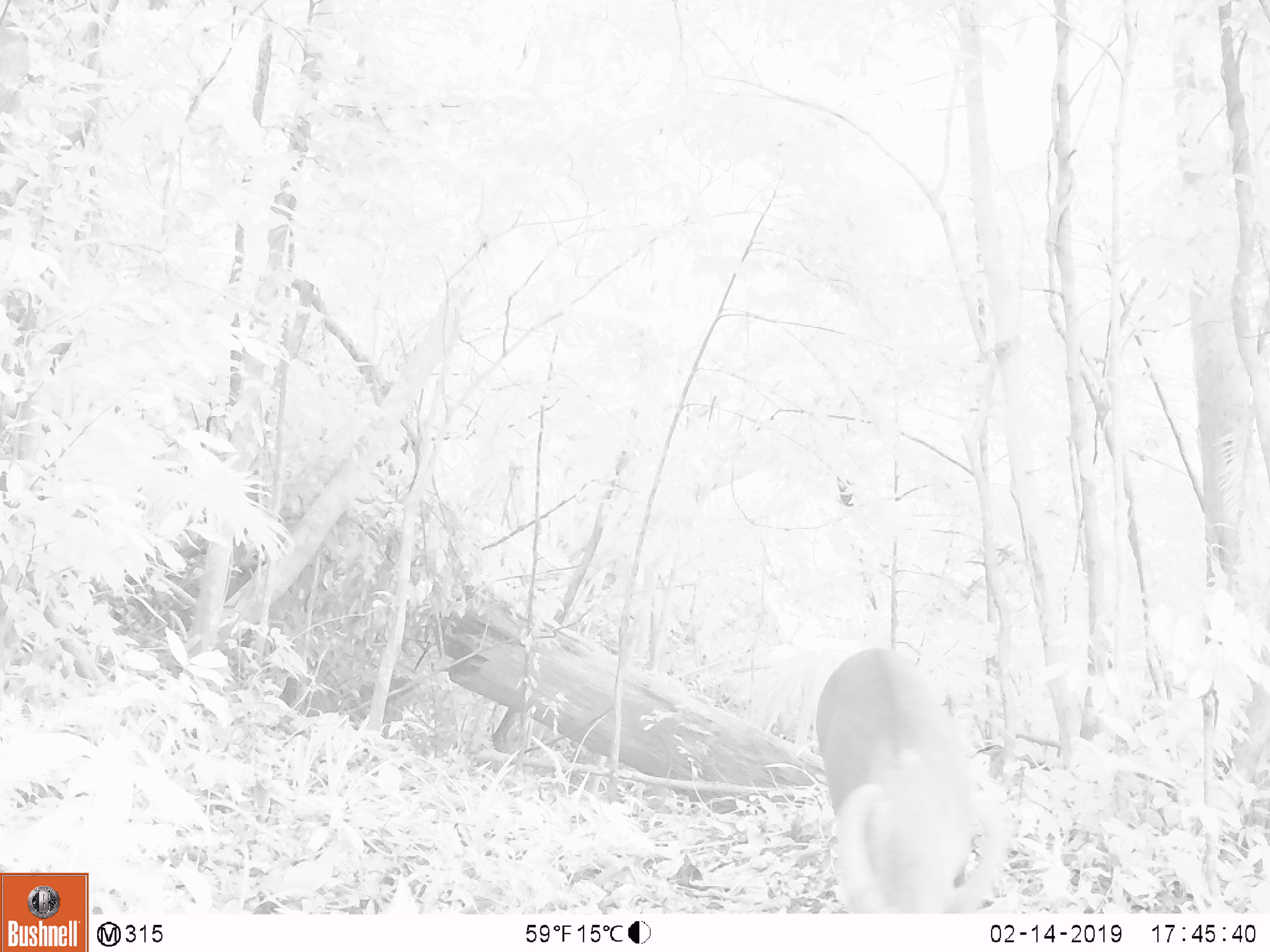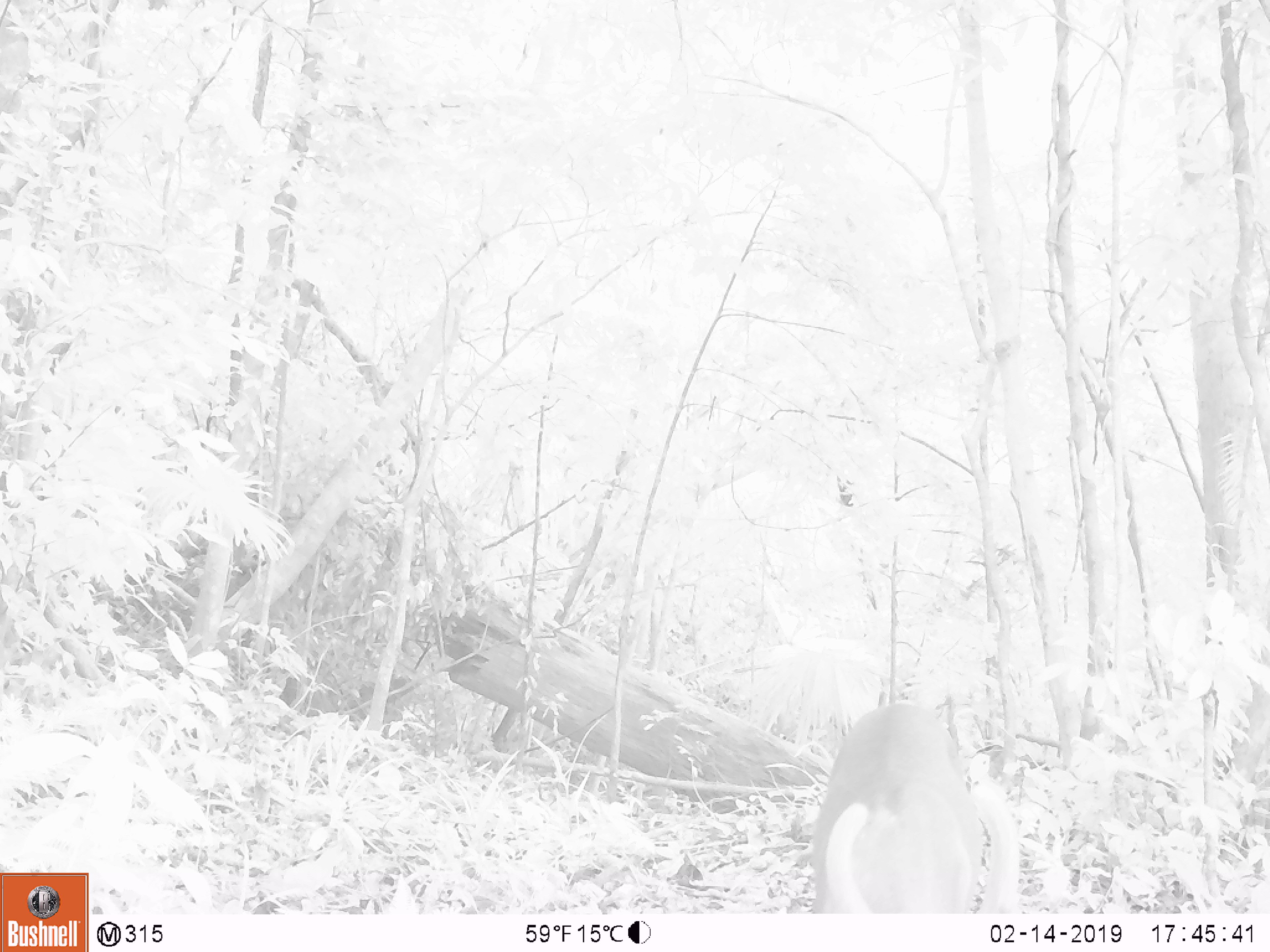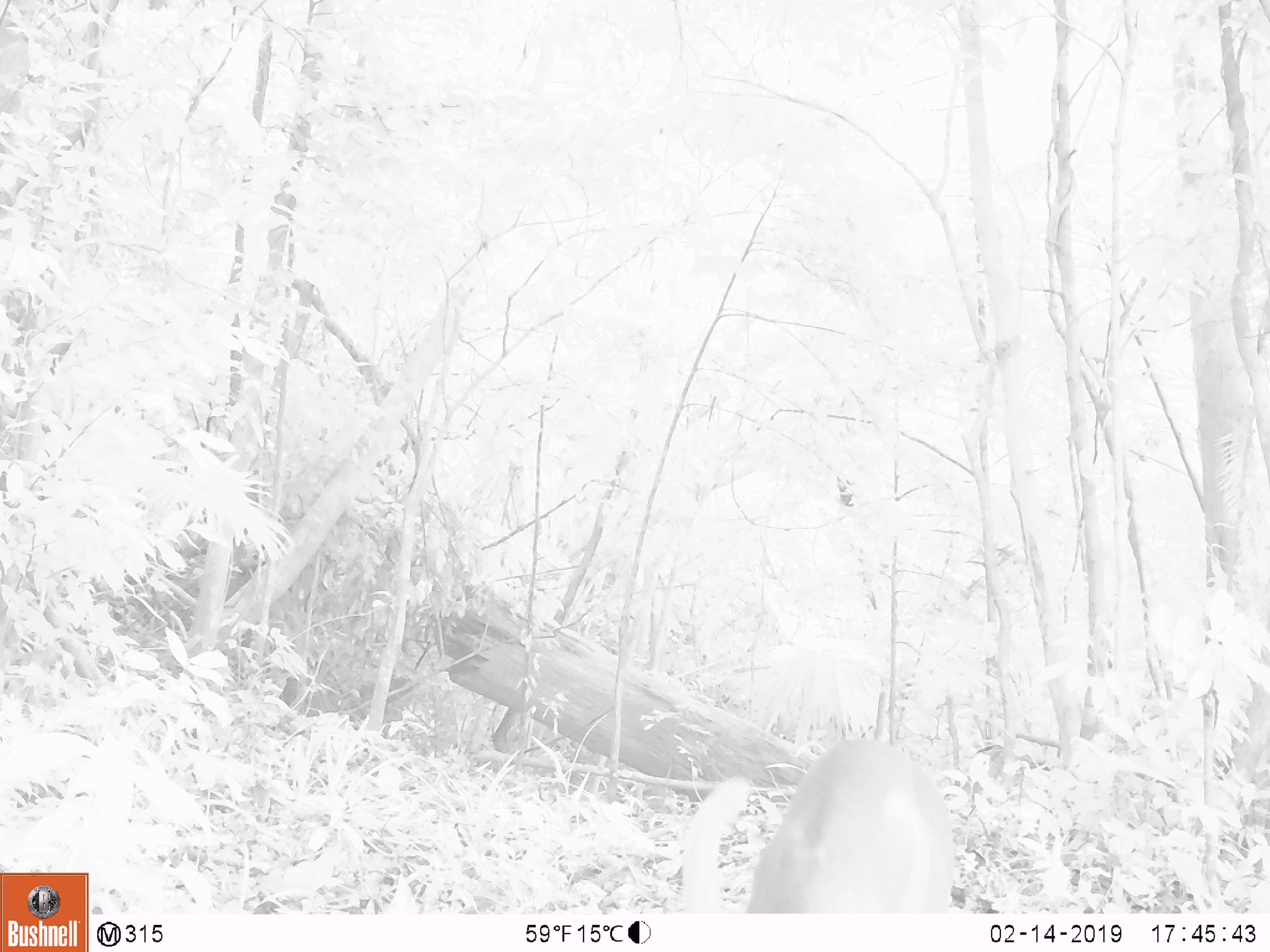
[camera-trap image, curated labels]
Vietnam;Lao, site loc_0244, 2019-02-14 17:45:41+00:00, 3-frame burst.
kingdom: Animalia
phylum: Chordata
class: Mammalia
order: Artiodactyla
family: Cervidae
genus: Muntiacus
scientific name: Muntiacus vuquangensis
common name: large-antlered muntjac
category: large antlered muntjac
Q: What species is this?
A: Large antlered muntjac (large-antlered muntjac) (Muntiacus vuquangensis).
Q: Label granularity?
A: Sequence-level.